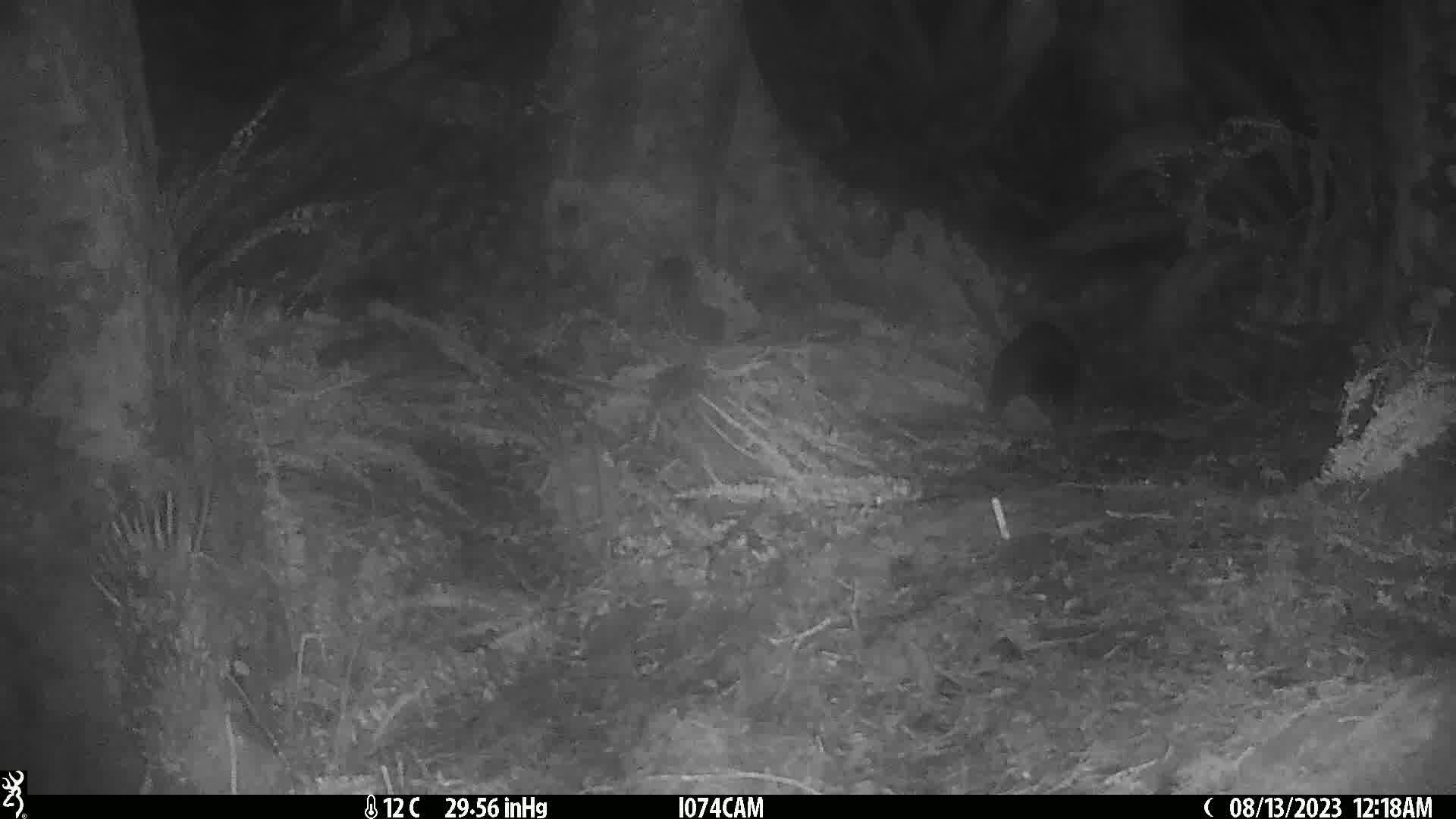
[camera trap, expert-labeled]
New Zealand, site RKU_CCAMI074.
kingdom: Animalia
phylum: Chordata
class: Mammalia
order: Diprotodontia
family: Phalangeridae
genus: Trichosurus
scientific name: Trichosurus vulpecula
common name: common brushtail possum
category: possum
Possum (common brushtail possum) (Trichosurus vulpecula).